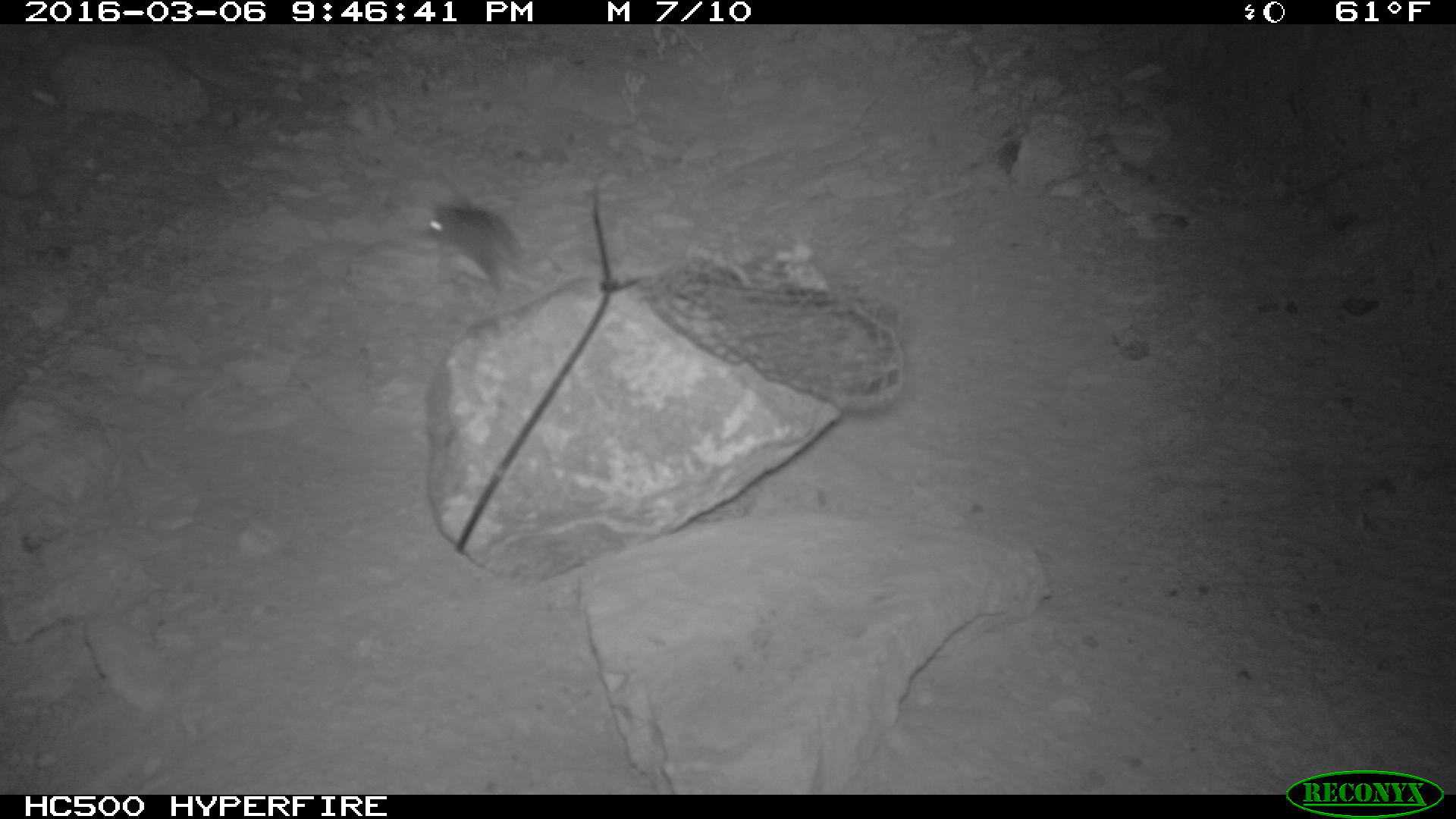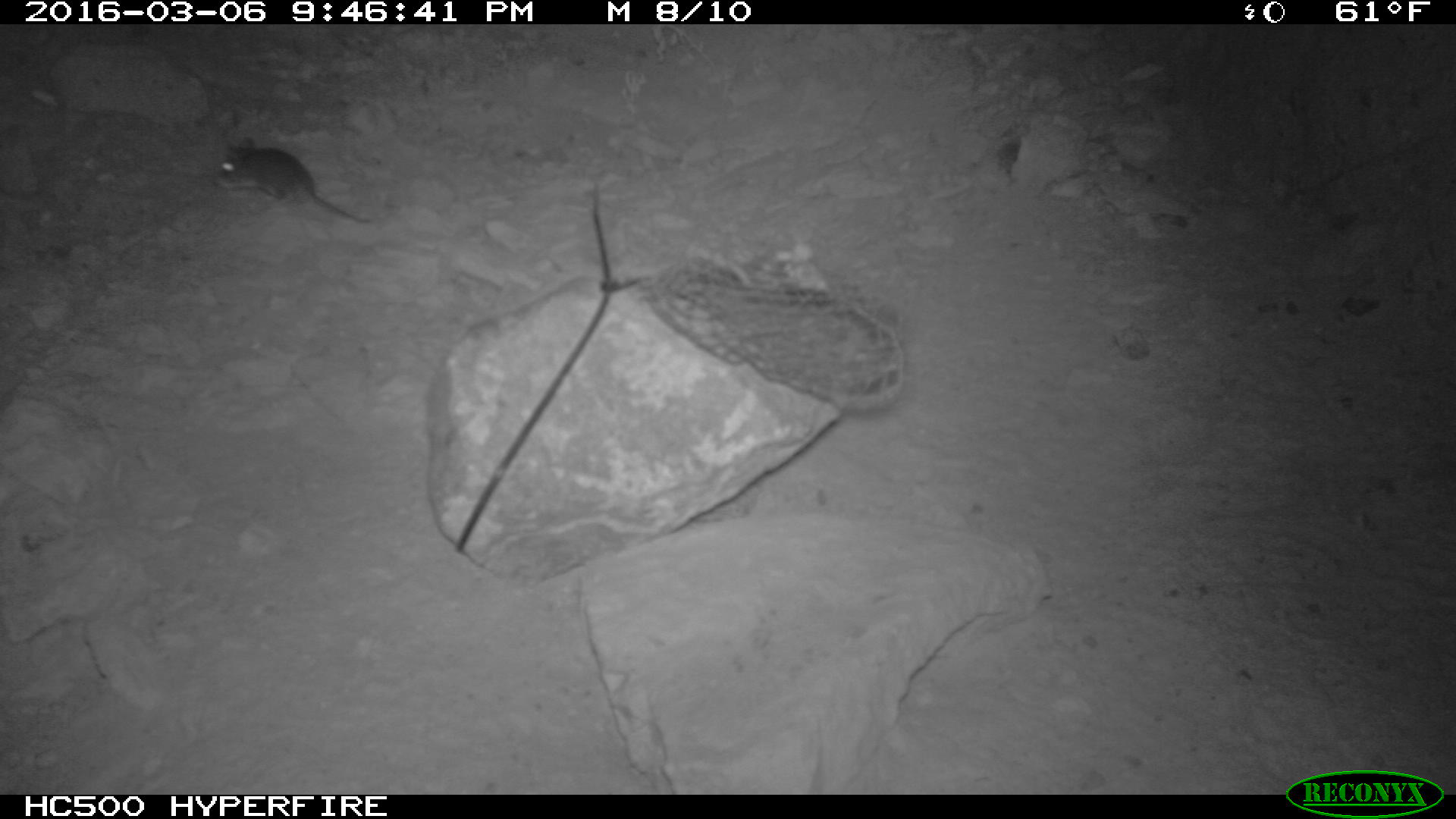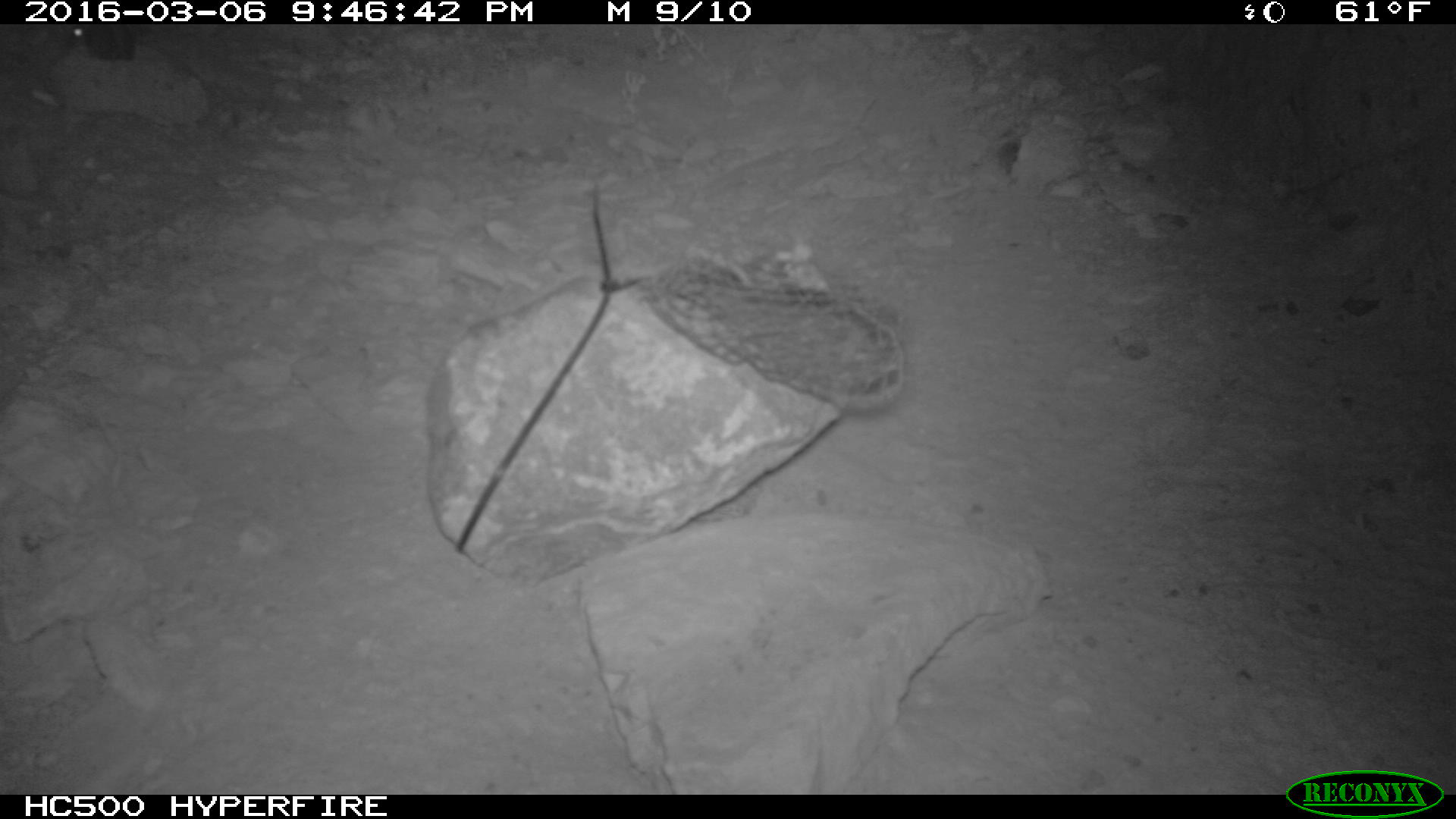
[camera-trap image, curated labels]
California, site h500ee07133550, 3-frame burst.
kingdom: Animalia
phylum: Chordata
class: Mammalia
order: Rodentia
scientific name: Rodentia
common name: rodent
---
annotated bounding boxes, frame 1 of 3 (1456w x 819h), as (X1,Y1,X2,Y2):
rodent: (424,199,541,291)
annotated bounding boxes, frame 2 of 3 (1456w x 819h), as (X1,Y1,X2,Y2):
rodent: (212,136,372,223)